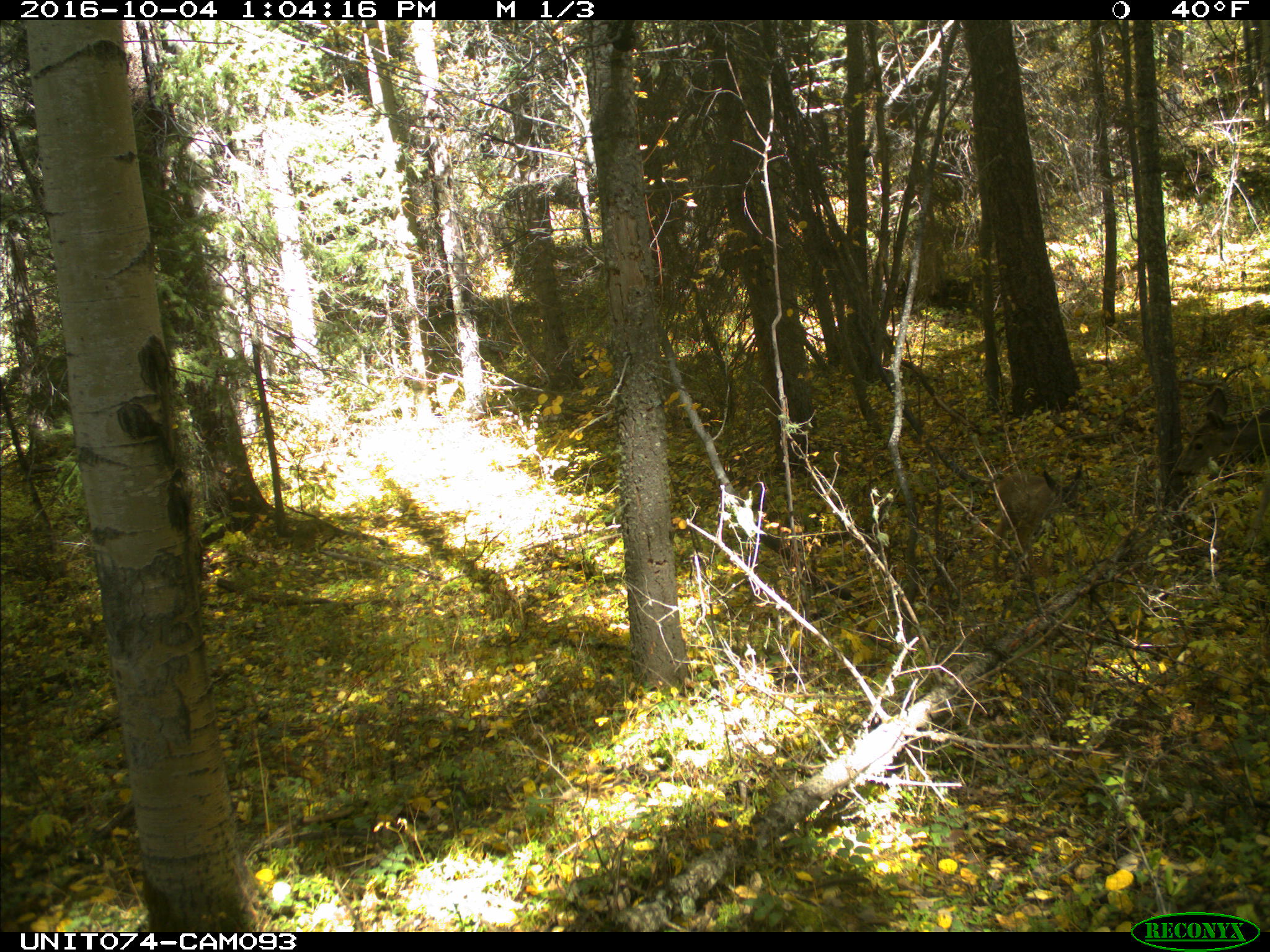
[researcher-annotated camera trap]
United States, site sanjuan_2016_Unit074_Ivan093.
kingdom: Animalia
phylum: Chordata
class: Mammalia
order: Artiodactyla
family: Cervidae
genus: Odocoileus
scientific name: Odocoileus hemionus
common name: mule deer